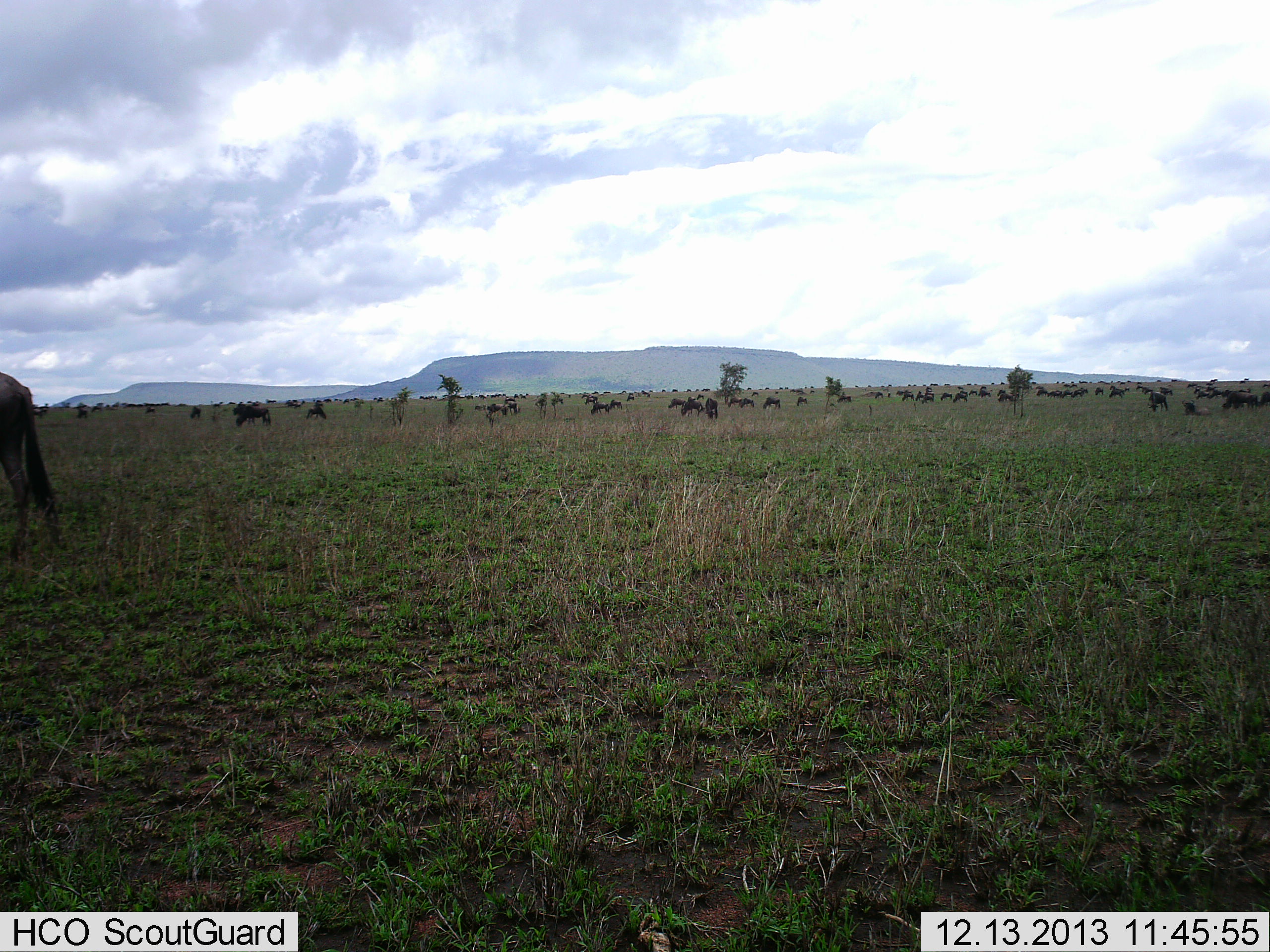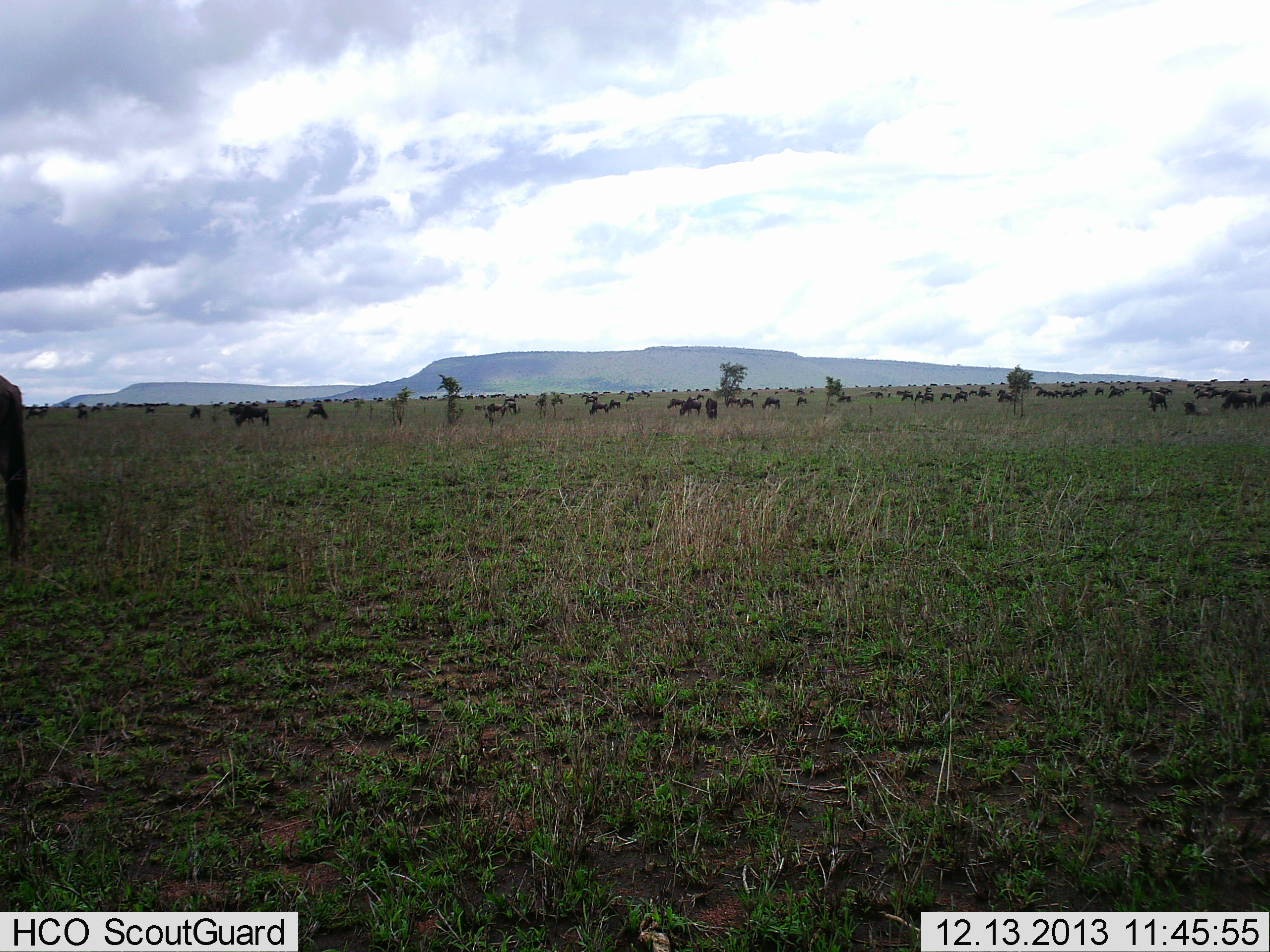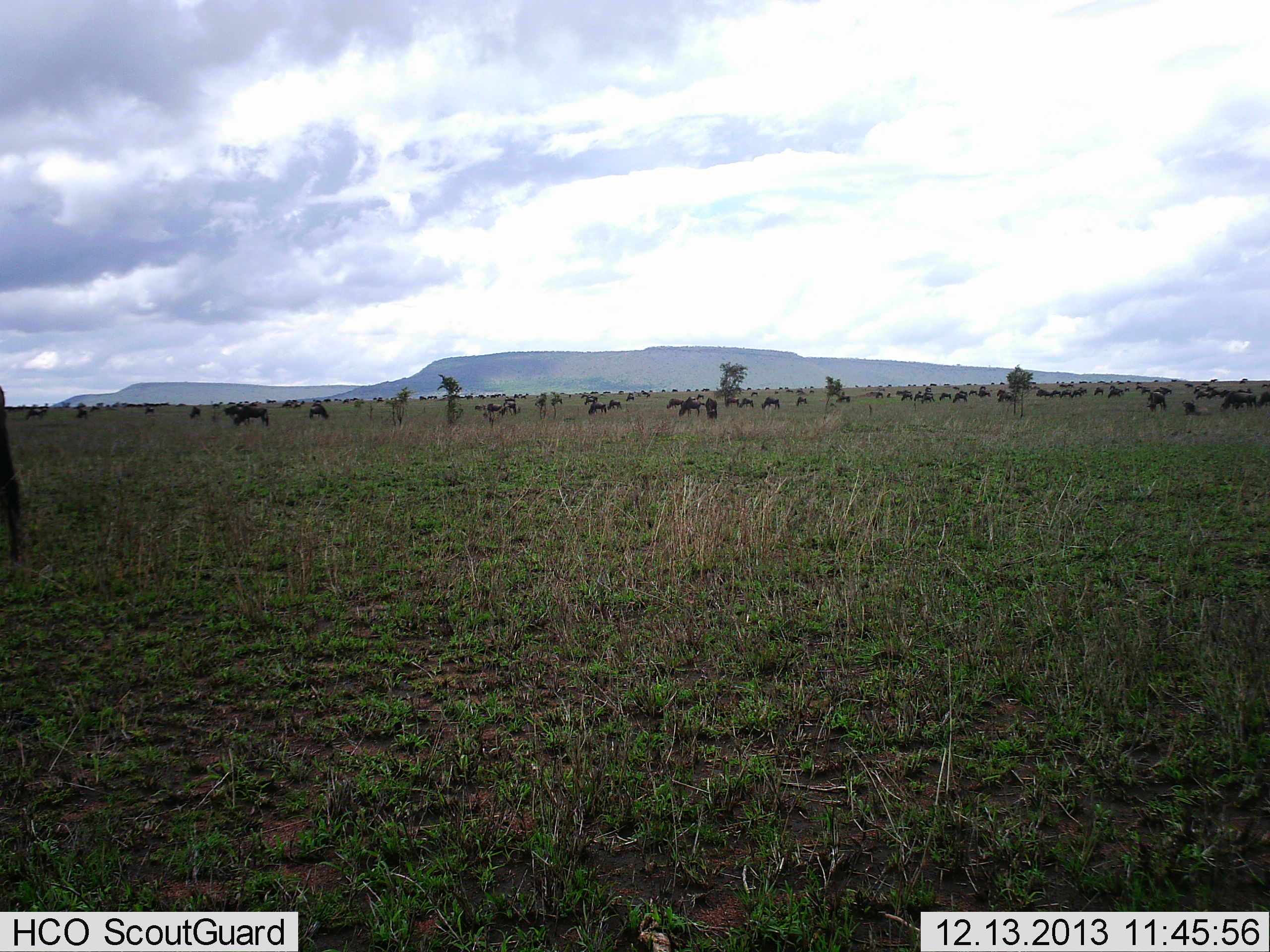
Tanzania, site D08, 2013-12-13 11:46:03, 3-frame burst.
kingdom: Animalia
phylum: Chordata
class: Mammalia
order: Artiodactyla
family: Bovidae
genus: Connochaetes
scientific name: Connochaetes taurinus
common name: blue wildebeest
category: wildebeest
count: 11-50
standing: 50%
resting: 0%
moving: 50%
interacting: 0%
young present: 0%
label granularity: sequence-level